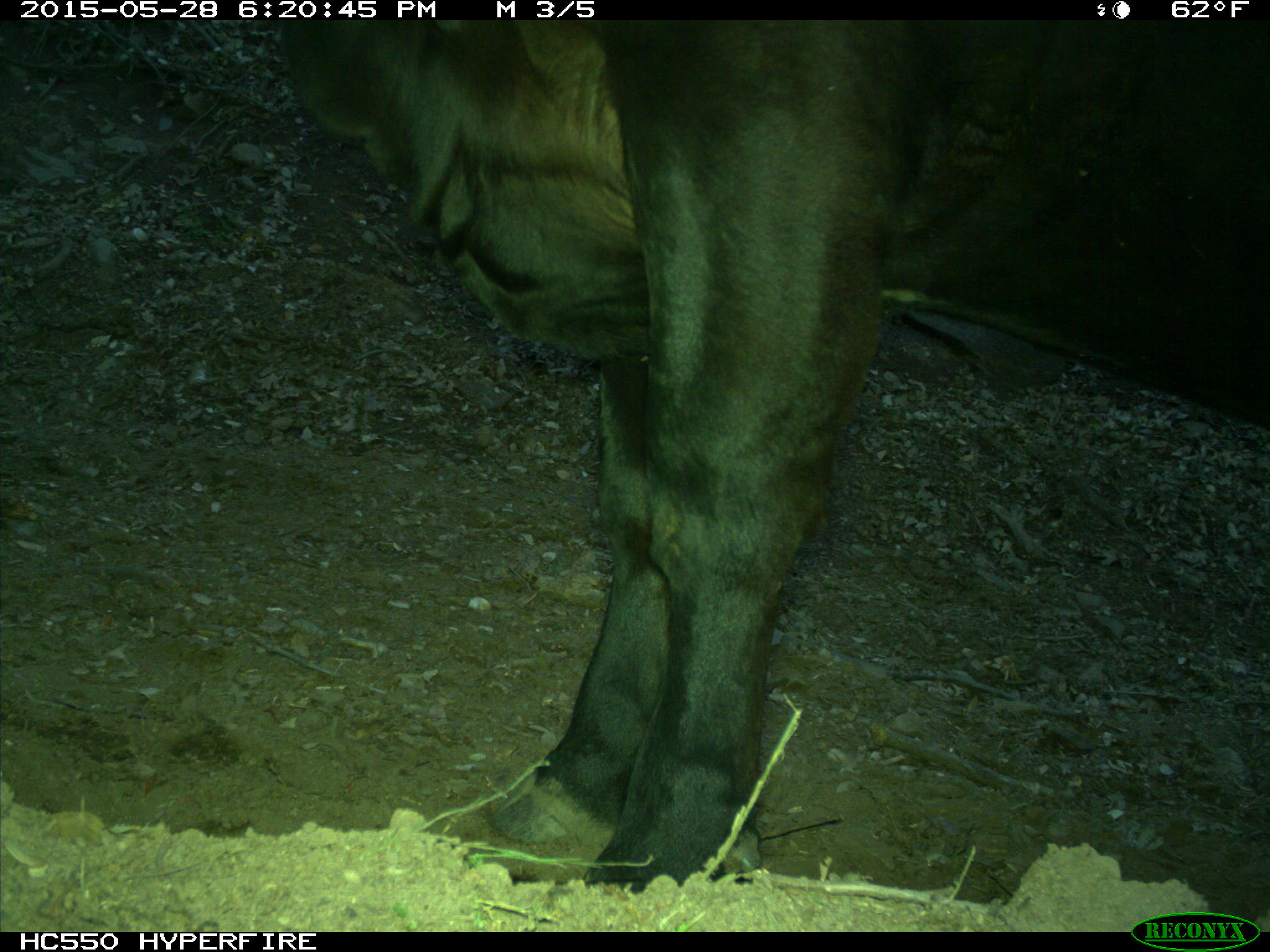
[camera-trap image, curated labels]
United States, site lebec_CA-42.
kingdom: Animalia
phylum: Chordata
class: Mammalia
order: Artiodactyla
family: Bovidae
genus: Bos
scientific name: Bos taurus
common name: domestic cow